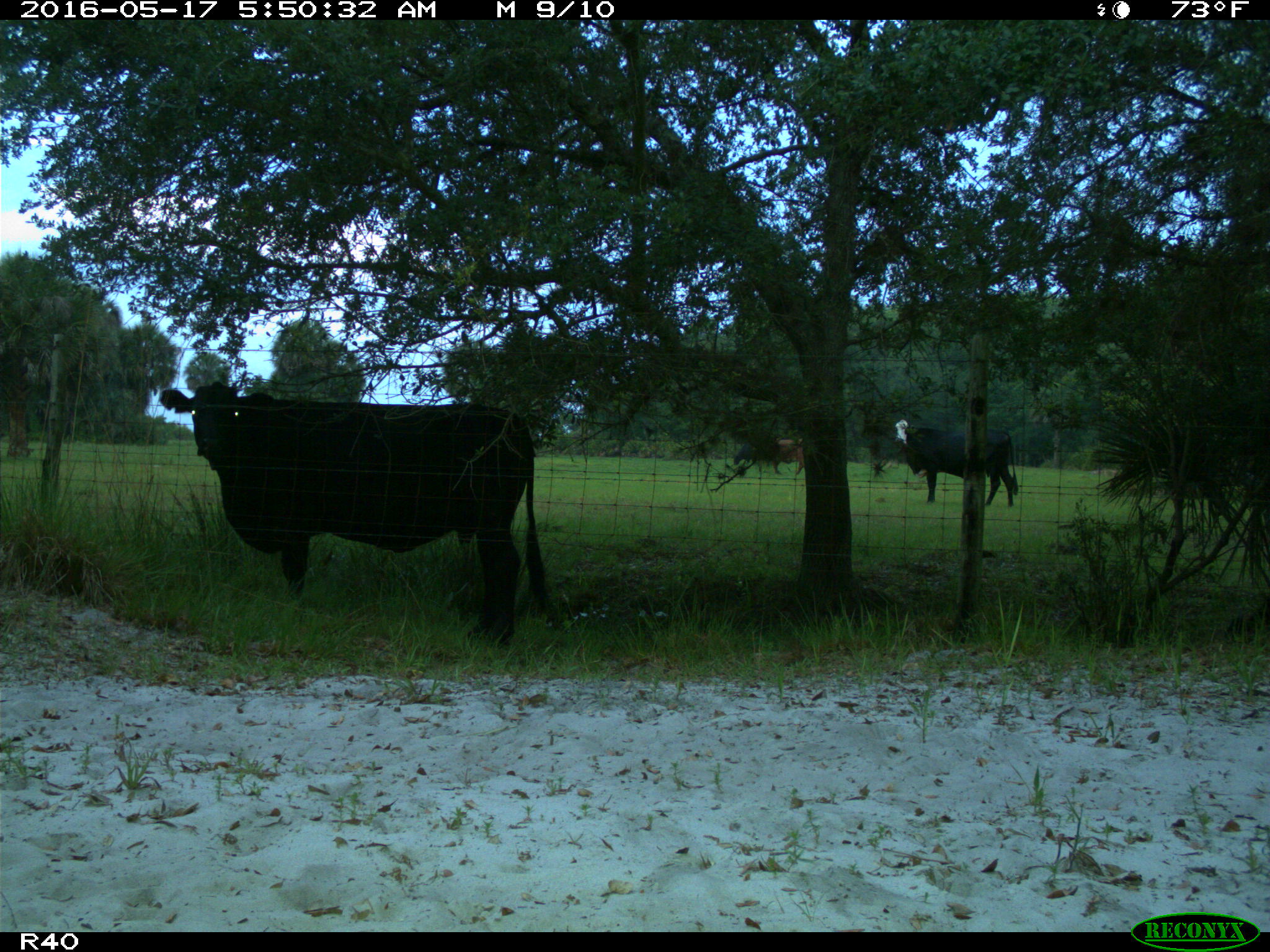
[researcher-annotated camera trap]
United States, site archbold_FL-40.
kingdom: Animalia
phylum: Chordata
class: Mammalia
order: Artiodactyla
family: Bovidae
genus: Bos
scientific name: Bos taurus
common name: domestic cow